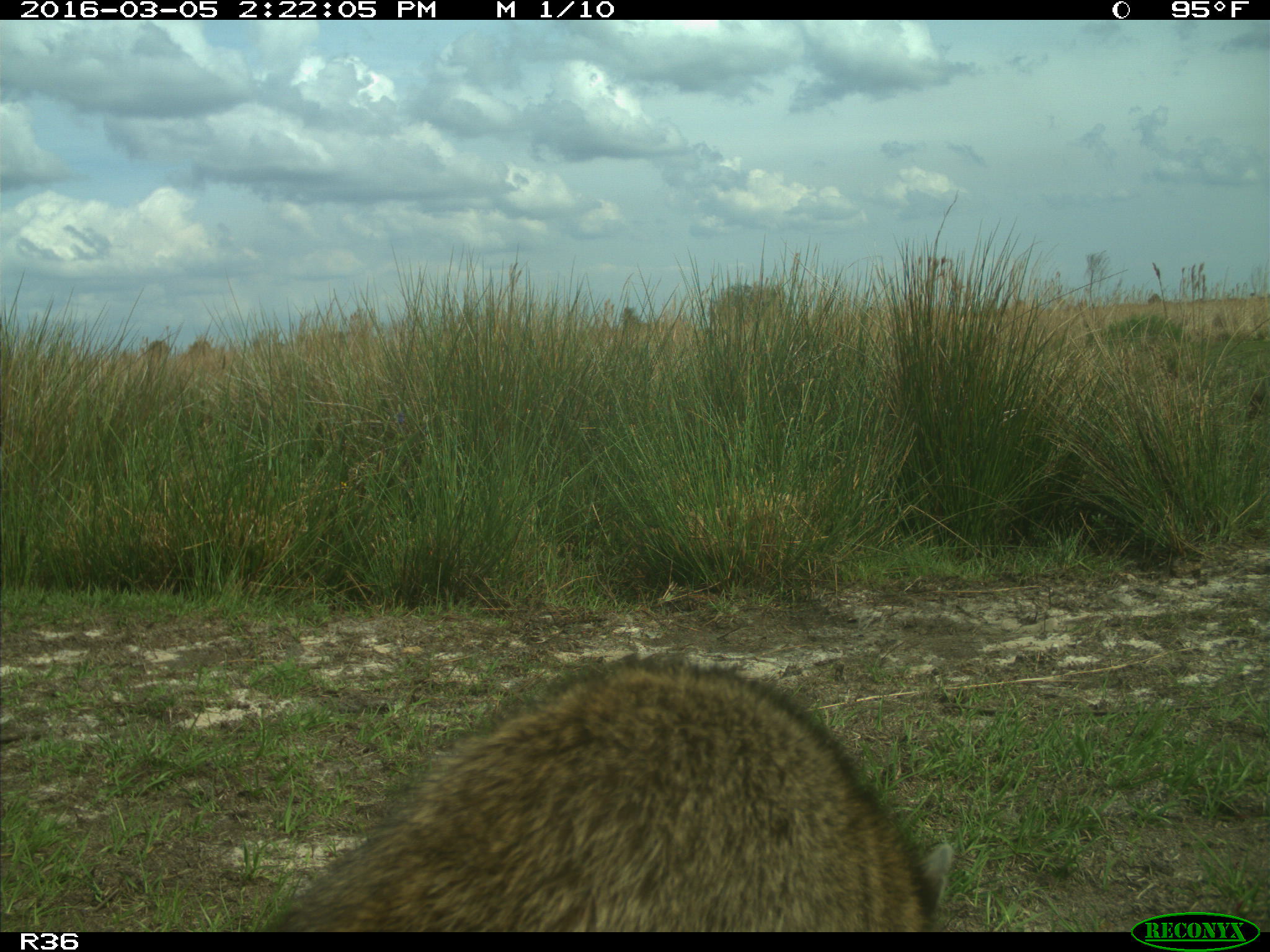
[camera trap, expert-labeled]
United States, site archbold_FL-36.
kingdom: Animalia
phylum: Chordata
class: Mammalia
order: Carnivora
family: Procyonidae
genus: Procyon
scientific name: Procyon lotor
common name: common raccoon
Procyon lotor (common raccoon).